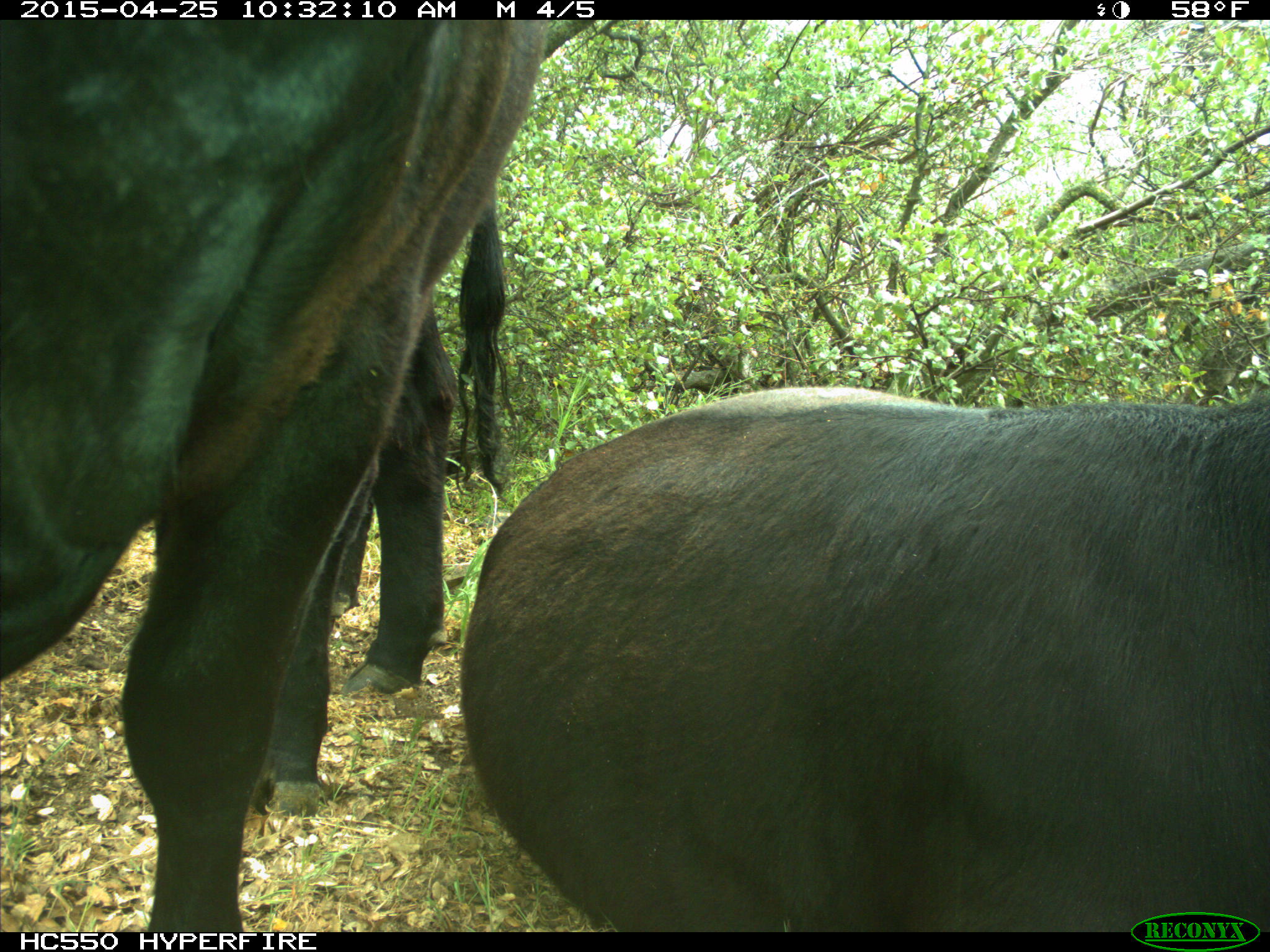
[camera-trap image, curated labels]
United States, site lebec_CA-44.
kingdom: Animalia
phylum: Chordata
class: Mammalia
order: Artiodactyla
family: Suidae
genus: Sus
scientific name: Sus scrofa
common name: wild boar